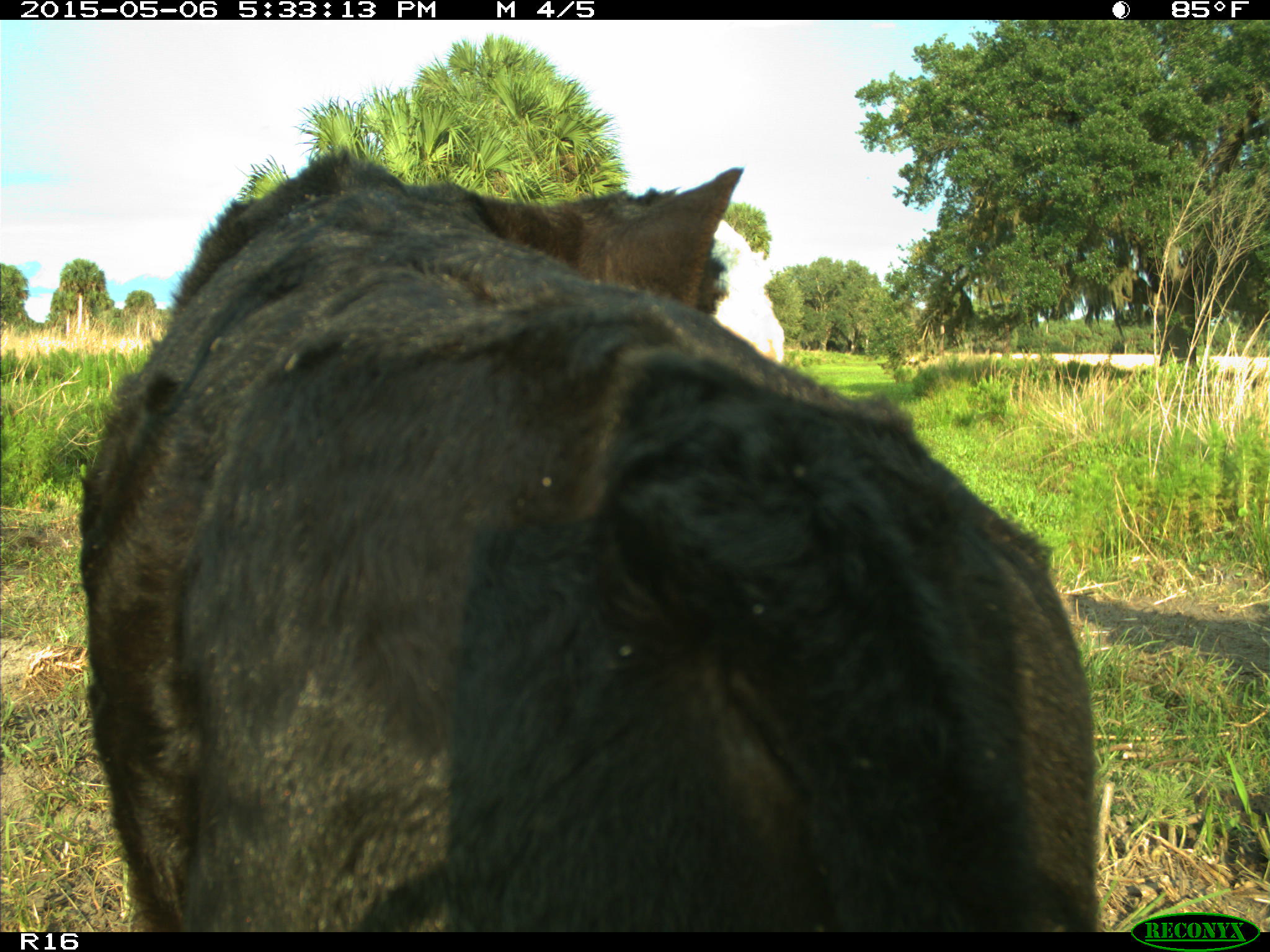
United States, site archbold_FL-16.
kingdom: Animalia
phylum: Chordata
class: Mammalia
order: Artiodactyla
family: Bovidae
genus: Bos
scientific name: Bos taurus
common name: domestic cow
Bos taurus (domestic cow).